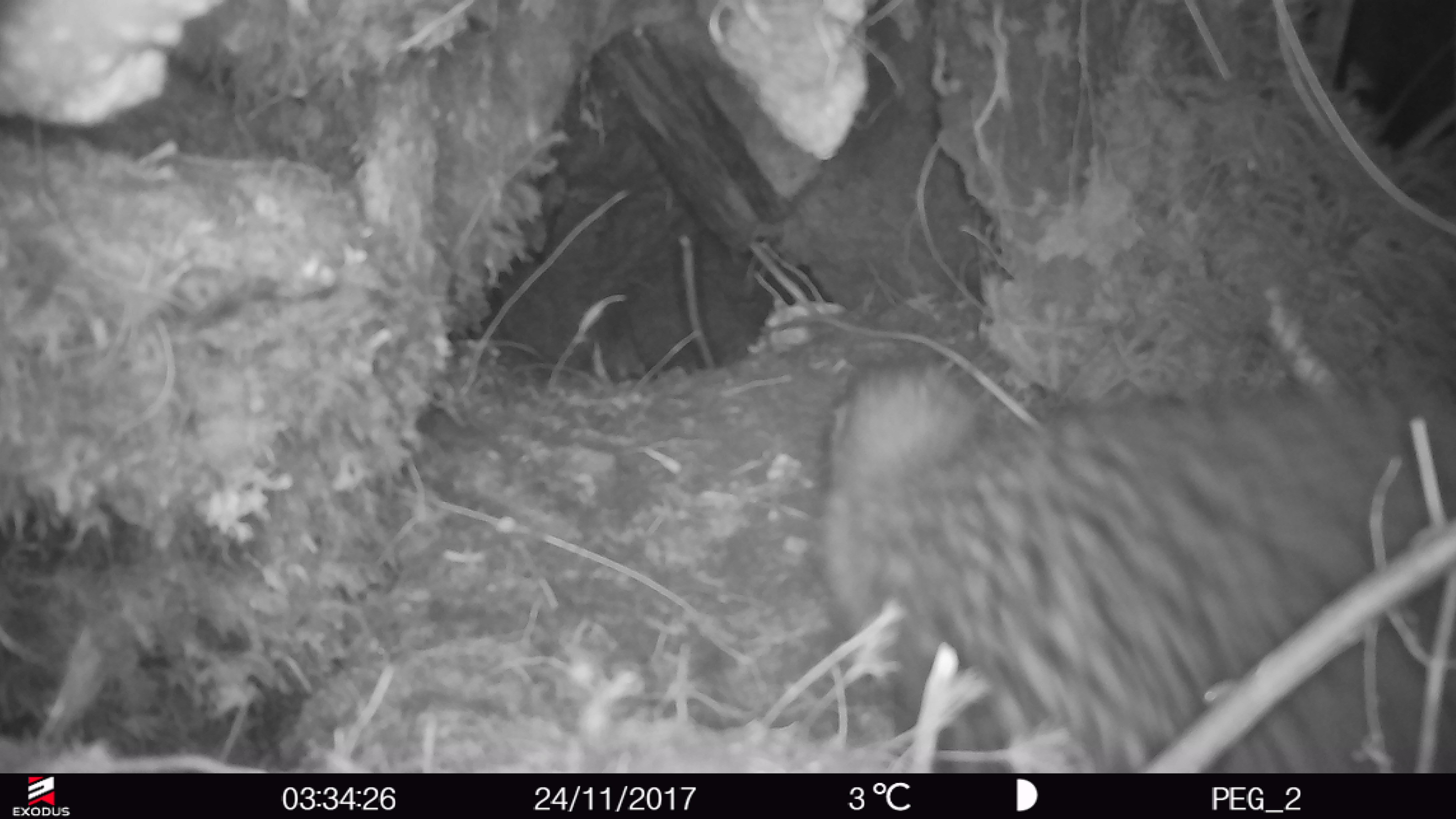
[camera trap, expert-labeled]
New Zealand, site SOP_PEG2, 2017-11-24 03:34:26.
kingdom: Animalia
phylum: Chordata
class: Aves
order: Apterygiformes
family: Apterygidae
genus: Apteryx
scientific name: Apteryx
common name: kiwi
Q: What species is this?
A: Kiwi (Apteryx).